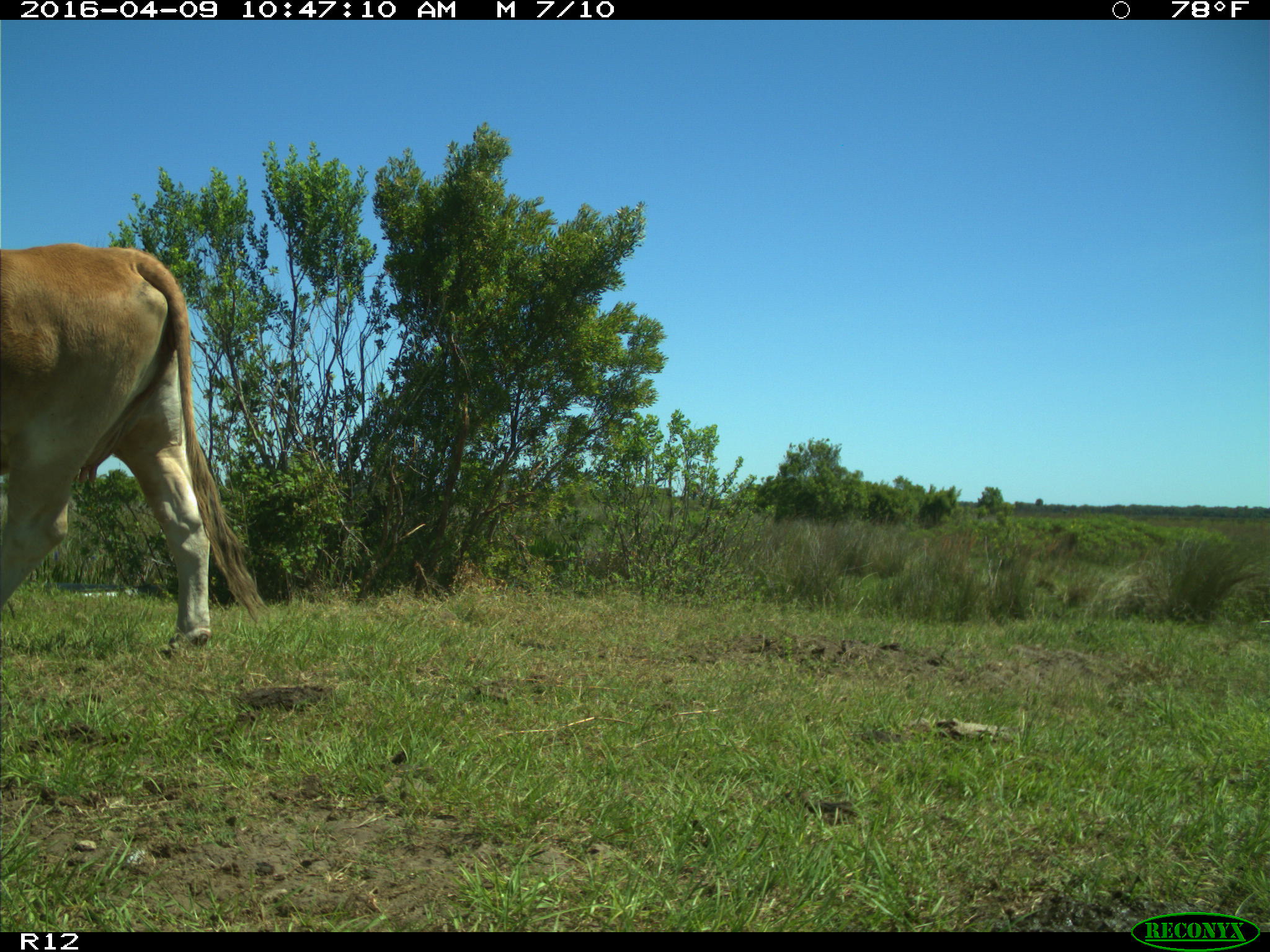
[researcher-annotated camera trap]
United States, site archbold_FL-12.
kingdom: Animalia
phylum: Chordata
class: Mammalia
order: Artiodactyla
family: Bovidae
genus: Bos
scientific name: Bos taurus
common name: domestic cow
Bos taurus (domestic cow).